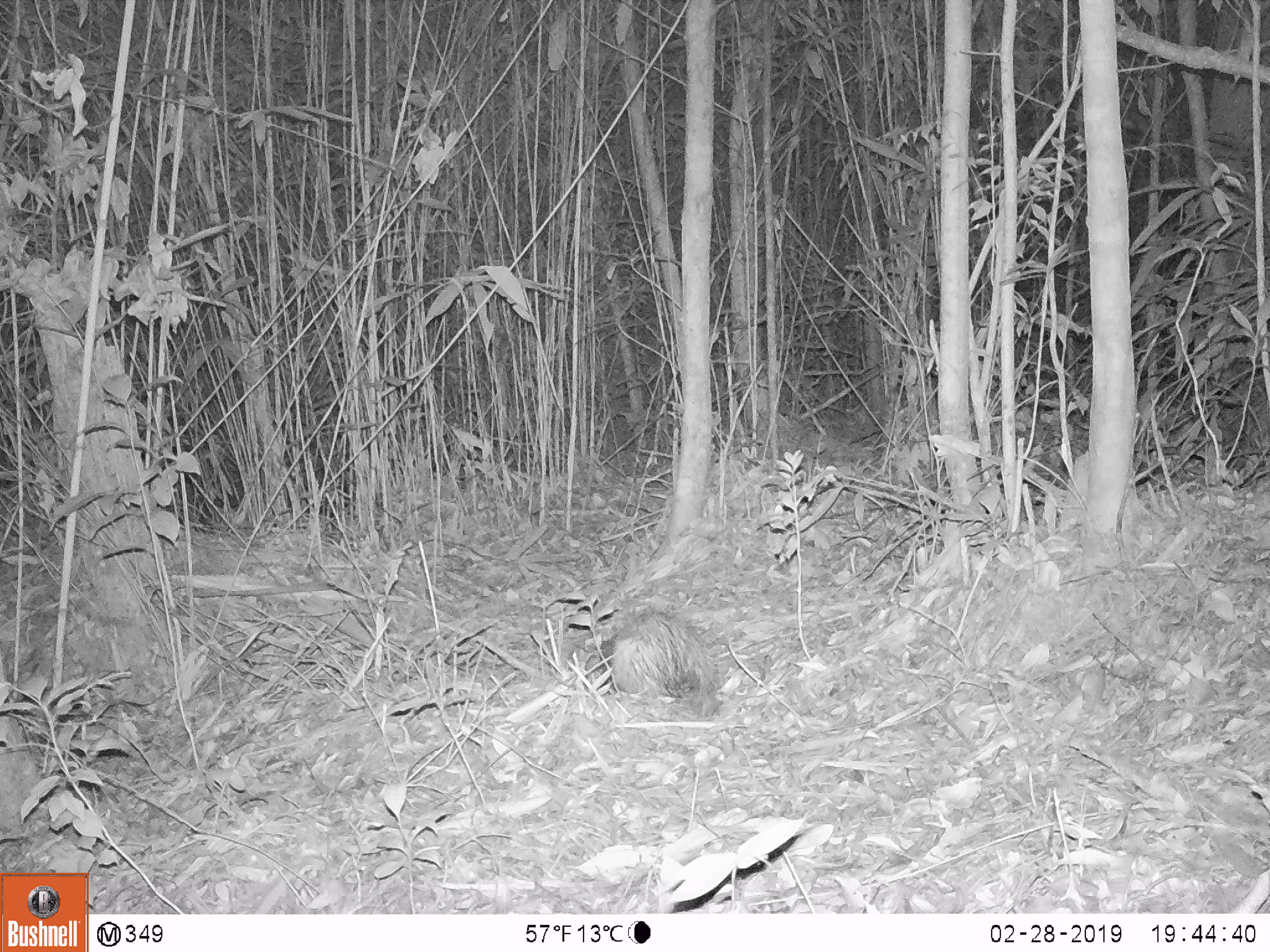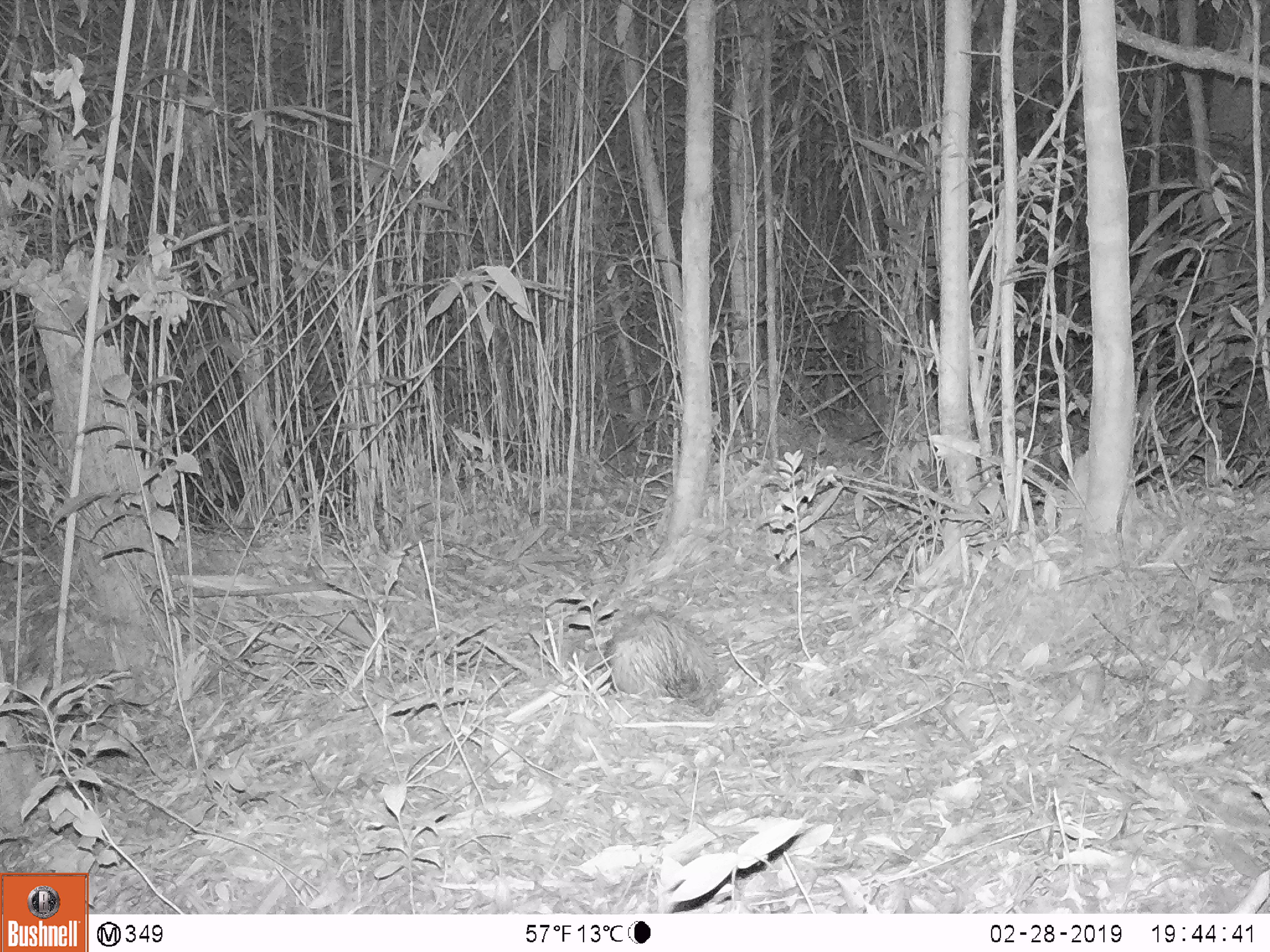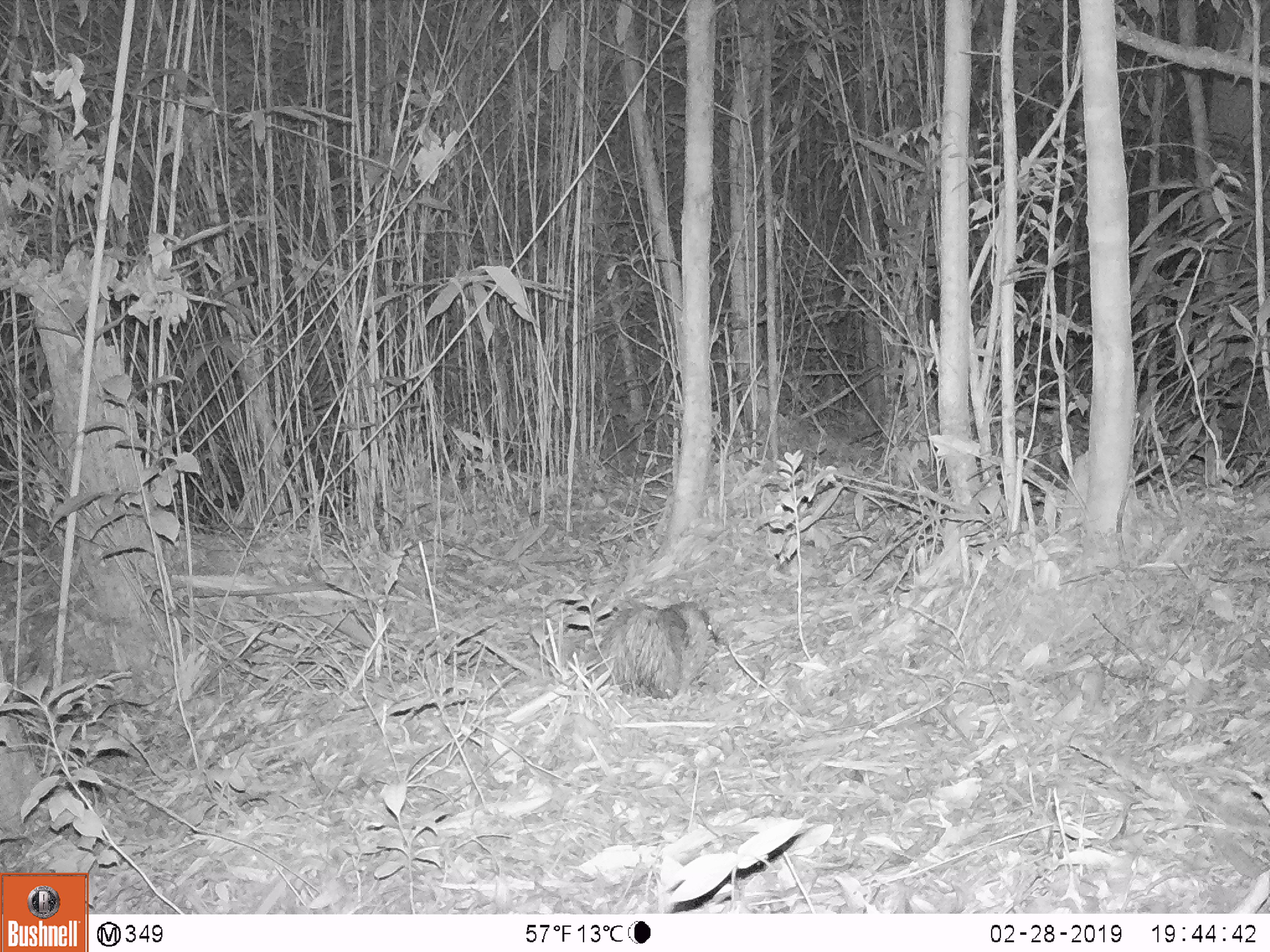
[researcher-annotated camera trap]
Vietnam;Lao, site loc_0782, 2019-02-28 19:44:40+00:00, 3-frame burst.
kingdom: Animalia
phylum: Chordata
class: Mammalia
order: Rodentia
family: Hystricidae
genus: Atherurus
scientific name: Atherurus macrourus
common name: asiatic brush-tailed porcupine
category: asiatic brush tailed porcupine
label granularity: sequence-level